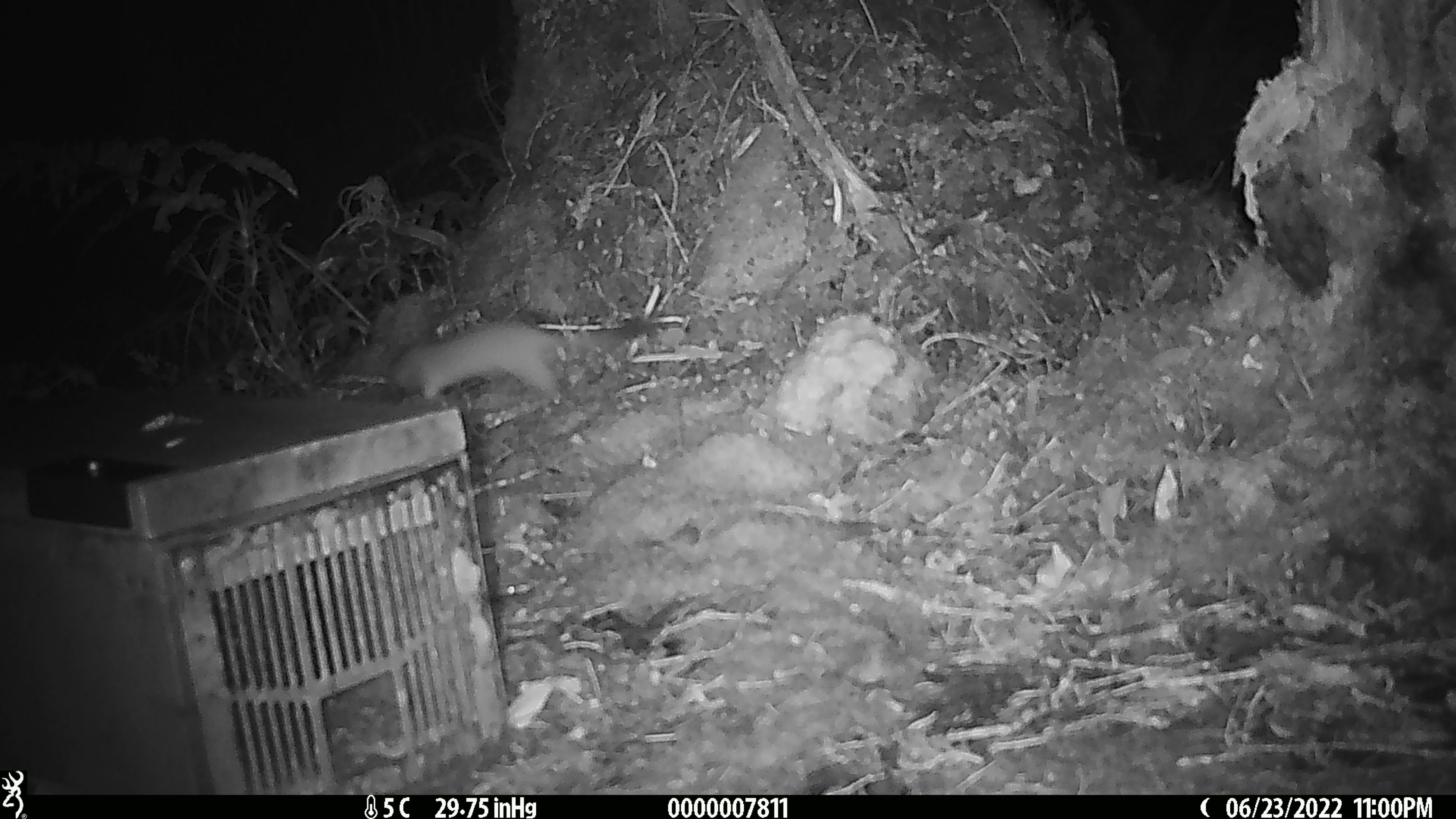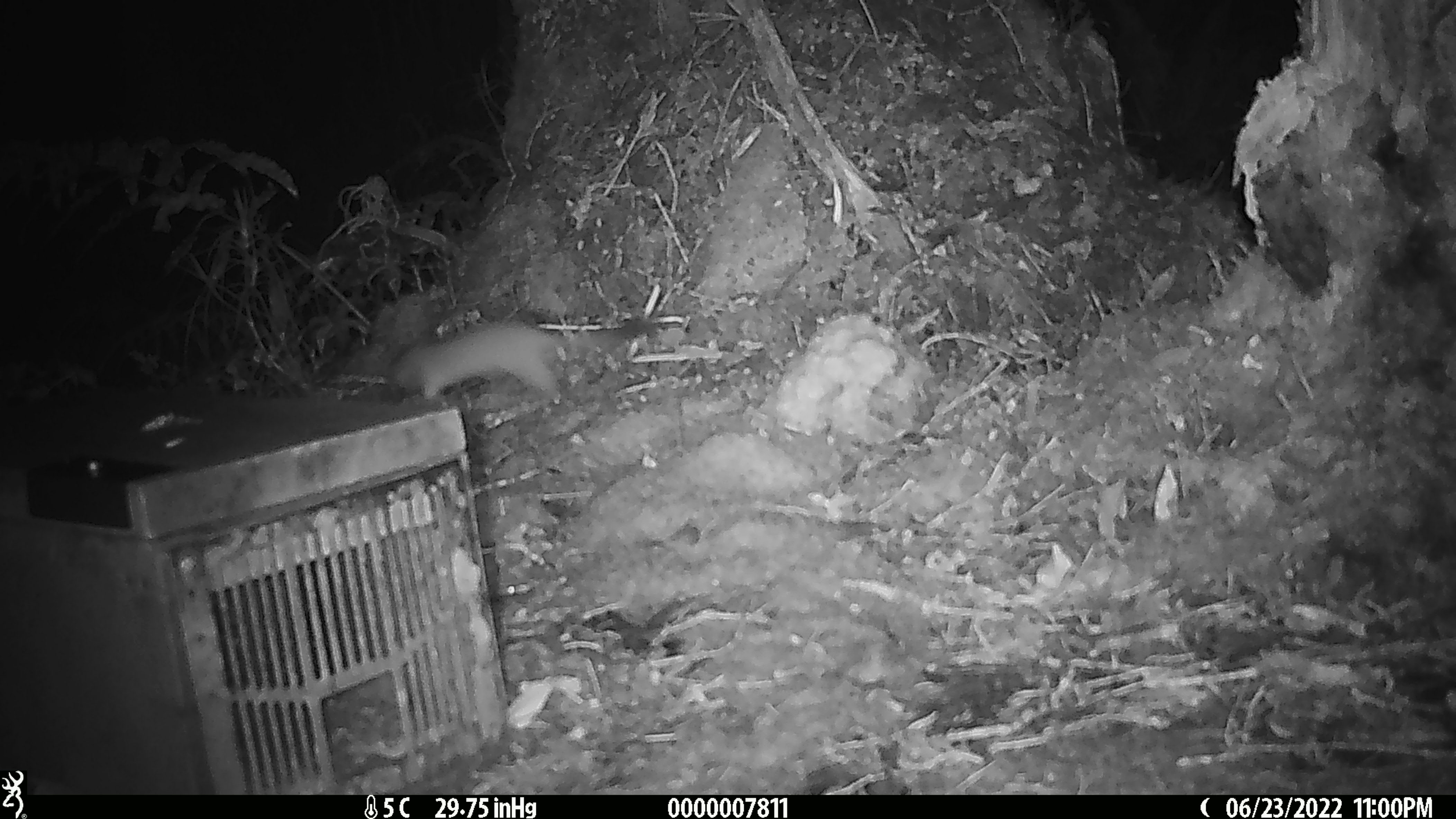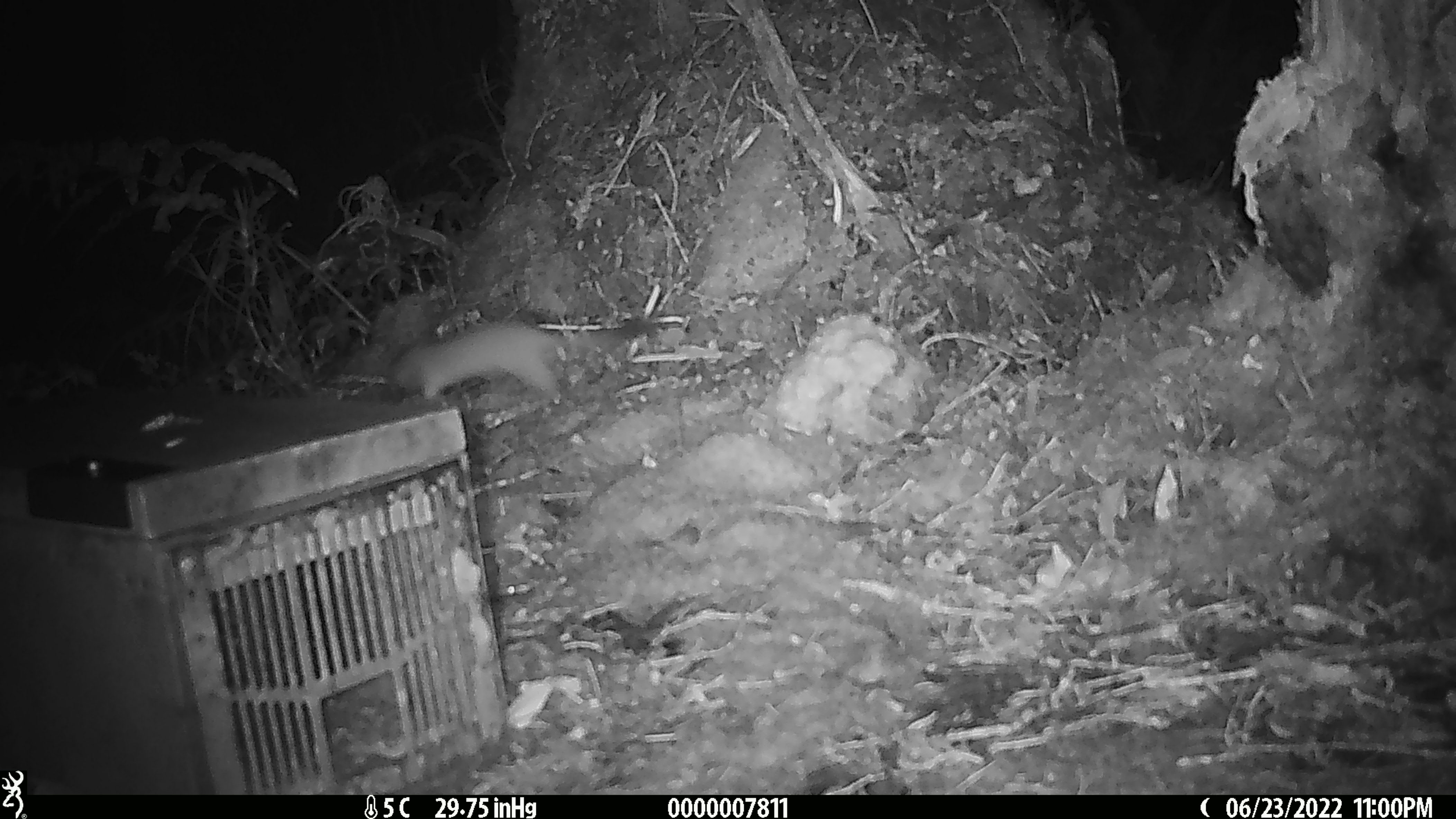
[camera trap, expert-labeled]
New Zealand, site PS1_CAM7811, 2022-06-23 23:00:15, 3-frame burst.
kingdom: Animalia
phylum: Chordata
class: Mammalia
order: Carnivora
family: Mustelidae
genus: Mustela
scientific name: Mustela erminea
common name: stoat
Stoat (Mustela erminea).